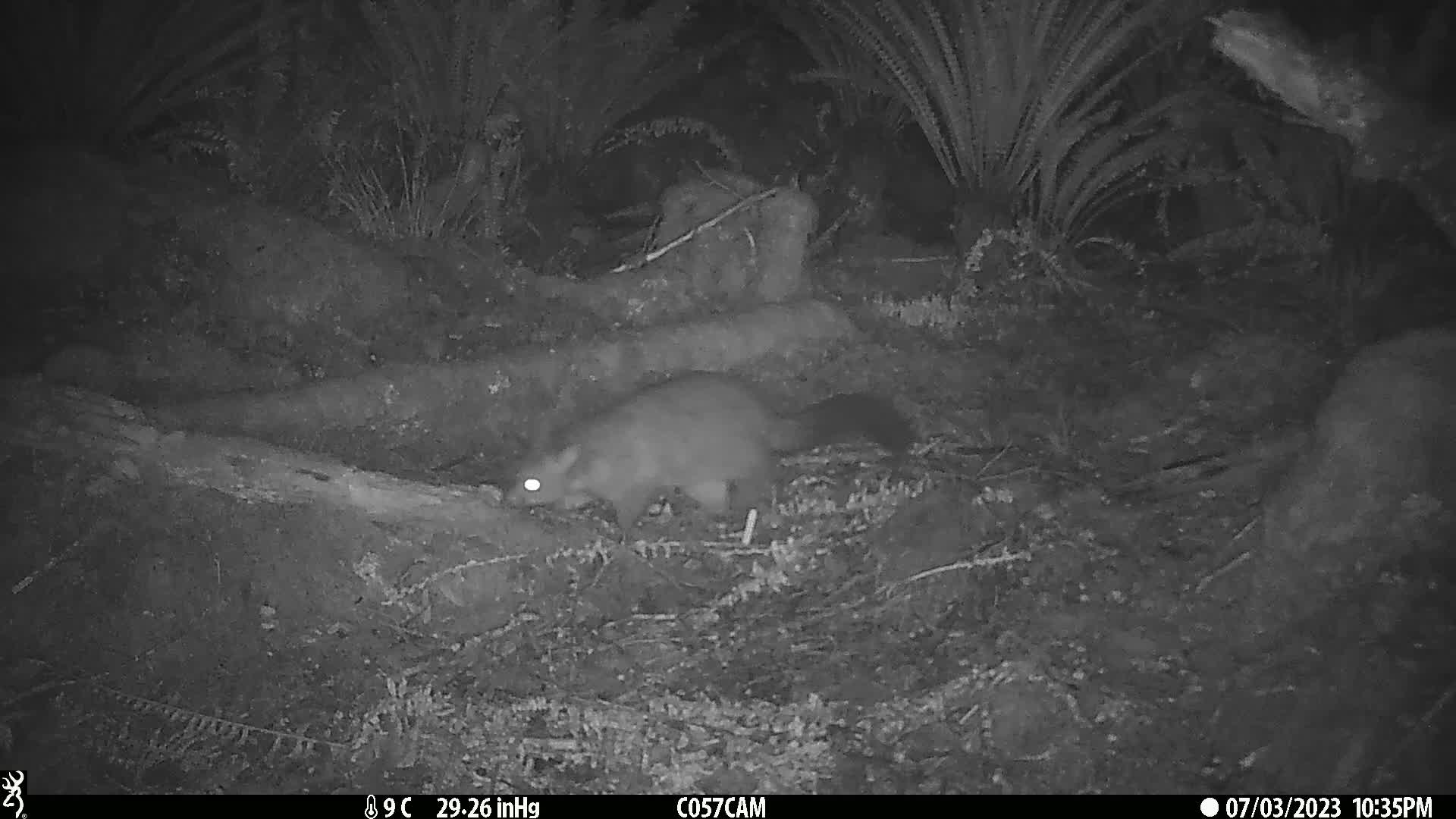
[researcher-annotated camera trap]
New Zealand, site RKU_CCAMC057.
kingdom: Animalia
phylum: Chordata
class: Mammalia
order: Diprotodontia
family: Phalangeridae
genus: Trichosurus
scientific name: Trichosurus vulpecula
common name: common brushtail possum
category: possum